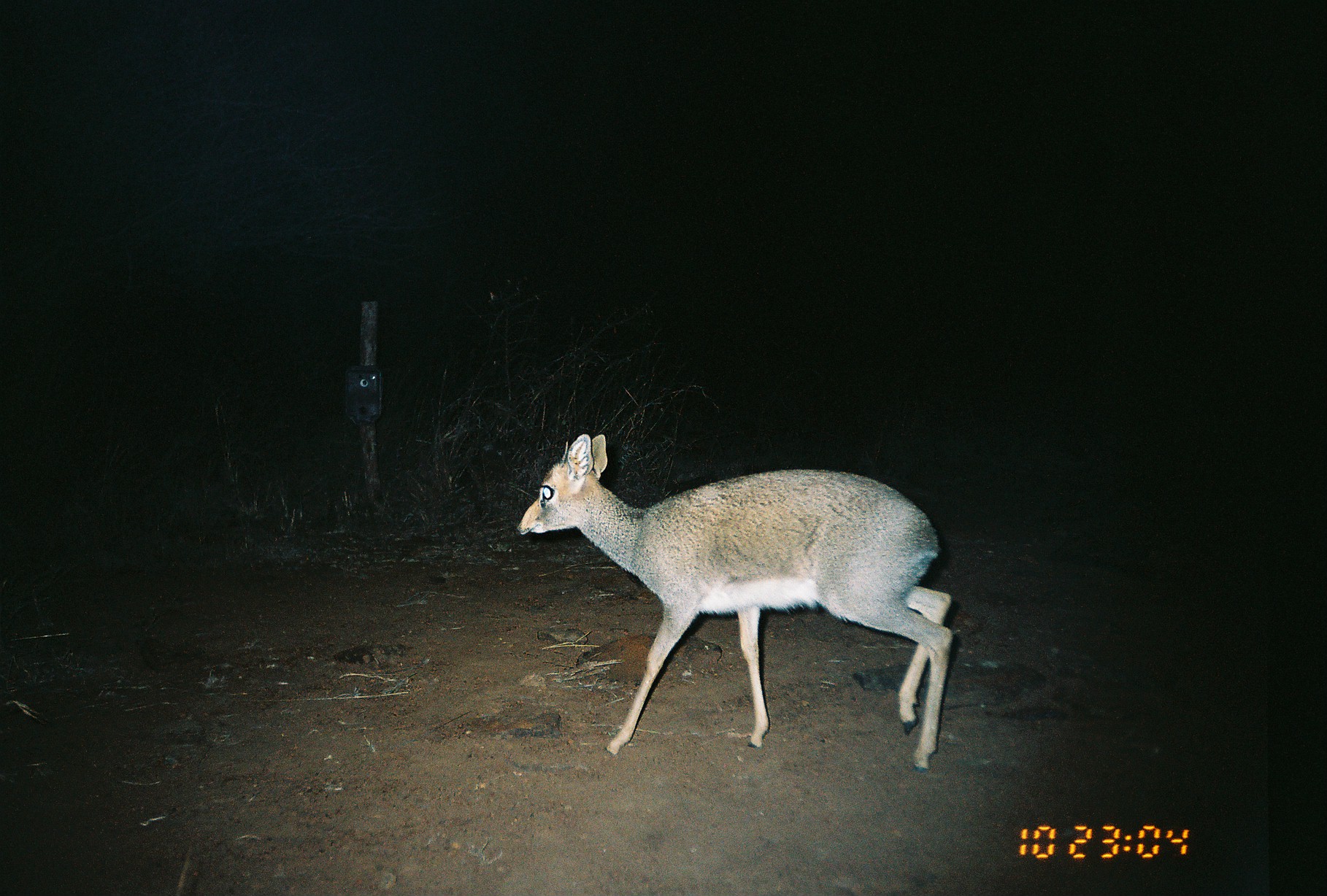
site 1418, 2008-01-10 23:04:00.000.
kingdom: Animalia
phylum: Chordata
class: Mammalia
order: Artiodactyla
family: Bovidae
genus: Madoqua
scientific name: Madoqua guentheri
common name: günther's dik-dik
Madoqua guentheri (günther's dik-dik), count 1.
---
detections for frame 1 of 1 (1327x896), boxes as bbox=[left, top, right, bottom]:
madoqua guentheri: bbox=[516, 431, 955, 774]